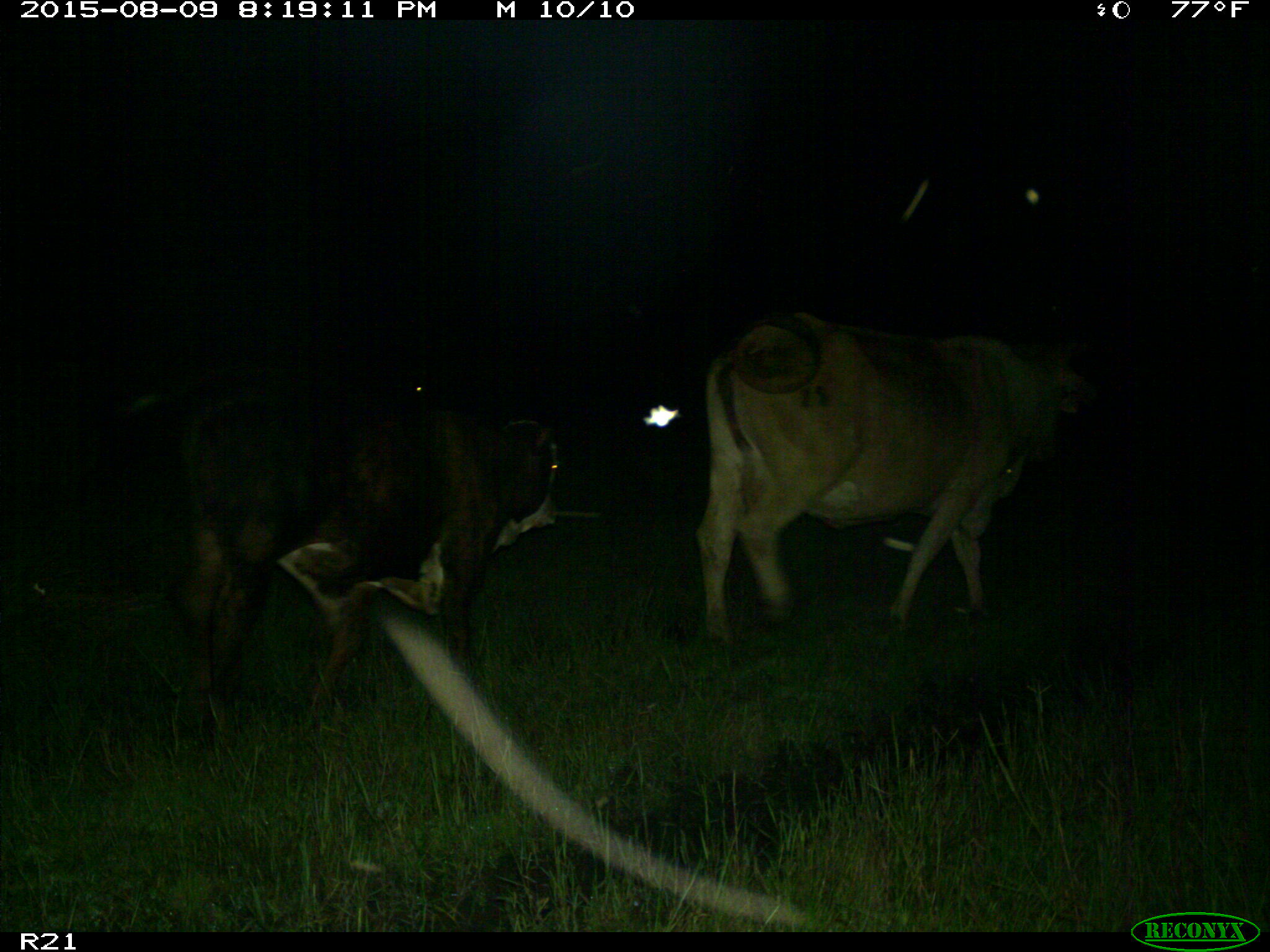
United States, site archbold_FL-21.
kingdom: Animalia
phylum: Chordata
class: Mammalia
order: Artiodactyla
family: Bovidae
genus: Bos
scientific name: Bos taurus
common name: domestic cow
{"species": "Bos taurus (domestic cow)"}